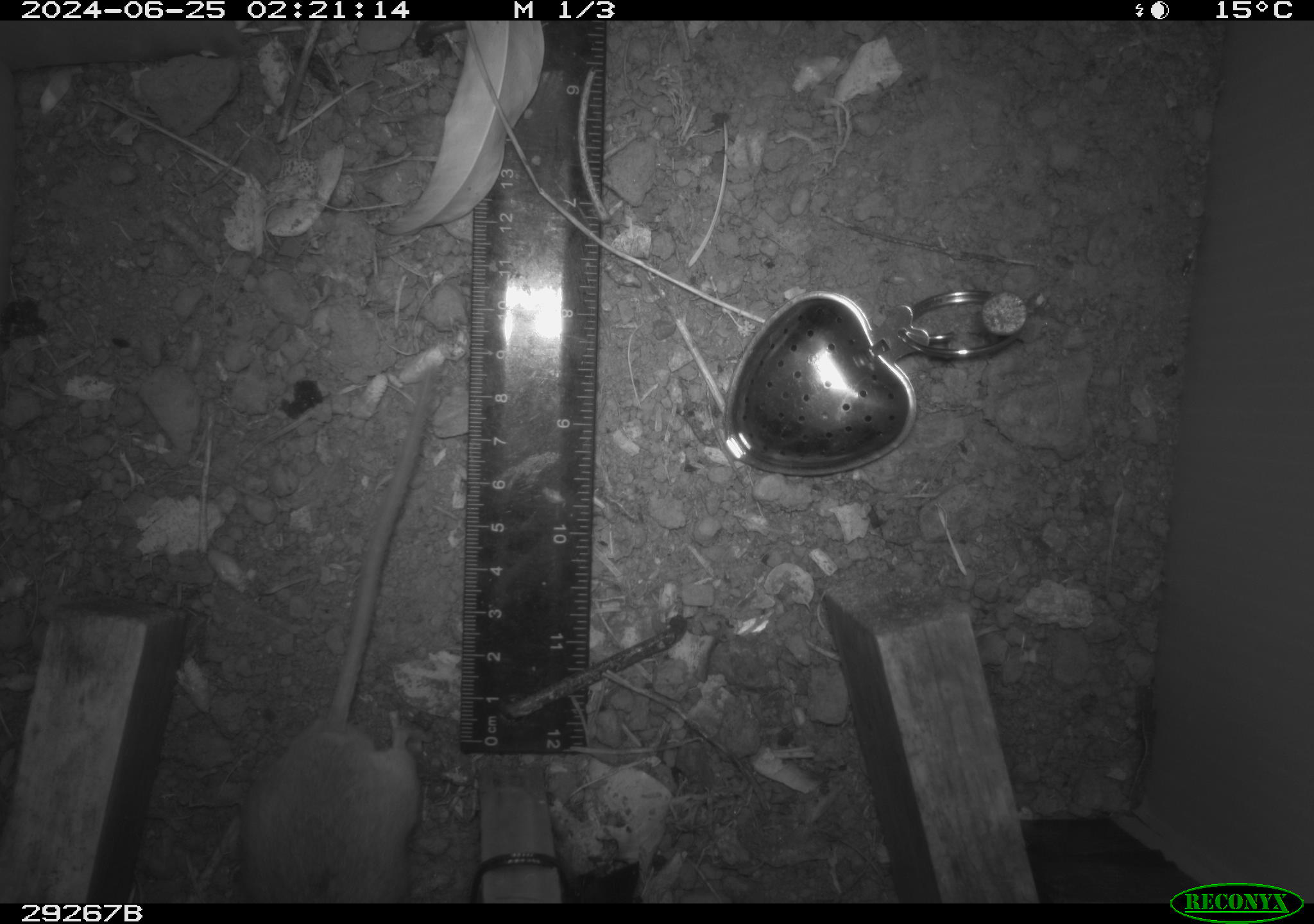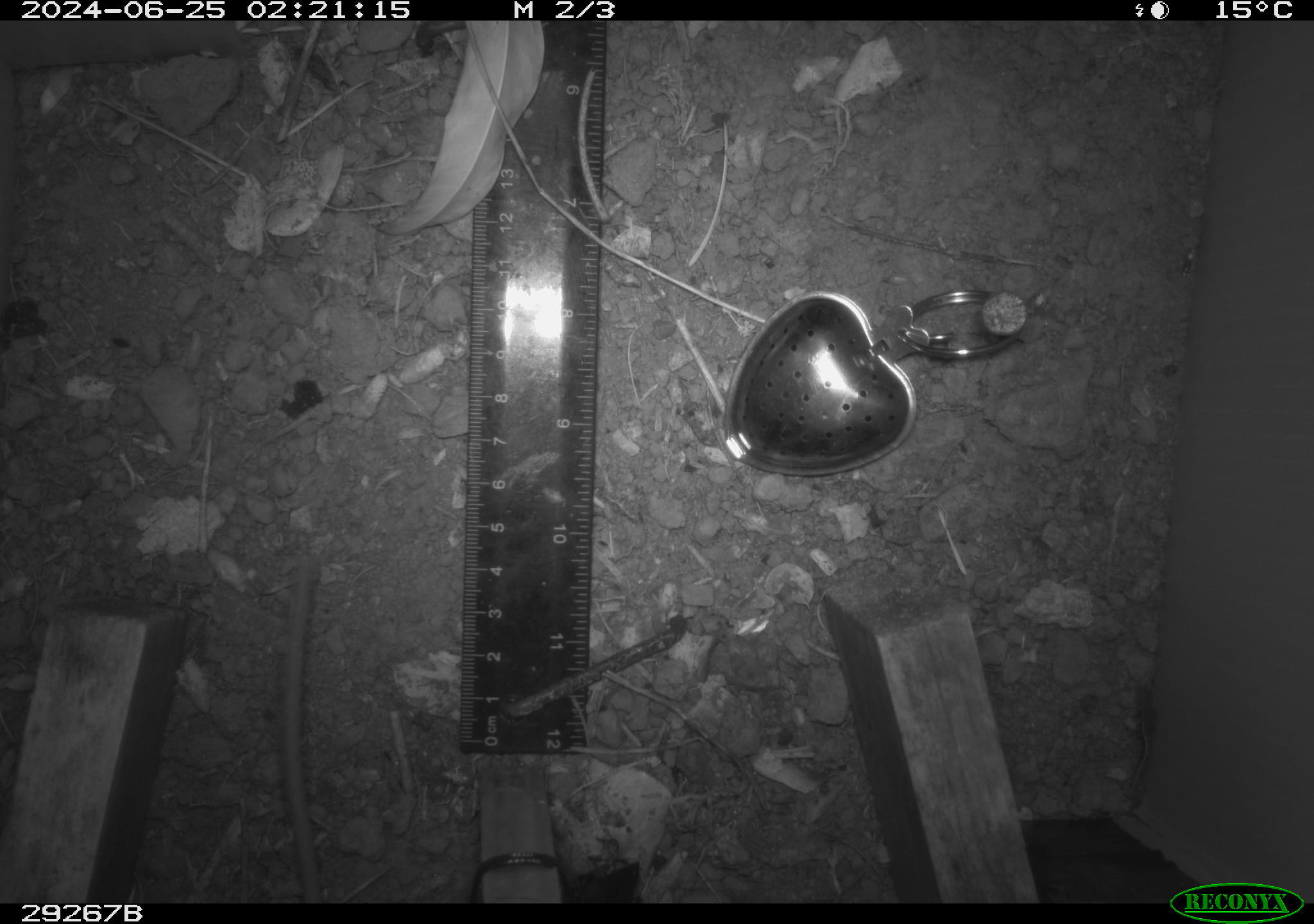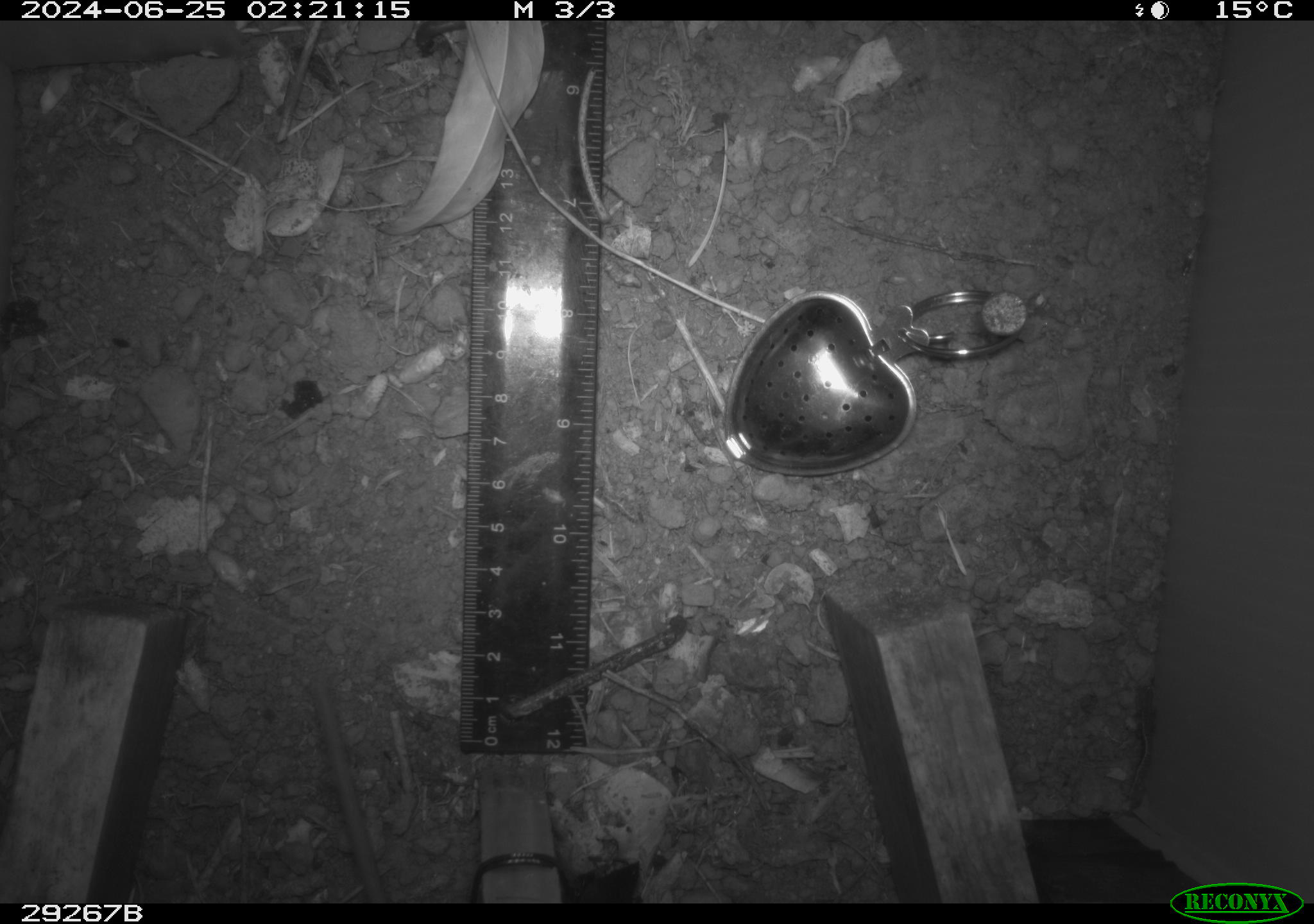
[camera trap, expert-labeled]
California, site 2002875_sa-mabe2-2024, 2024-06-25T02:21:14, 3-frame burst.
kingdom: Animalia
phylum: Chordata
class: Mammalia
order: Rodentia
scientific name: Rodentia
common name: rodent